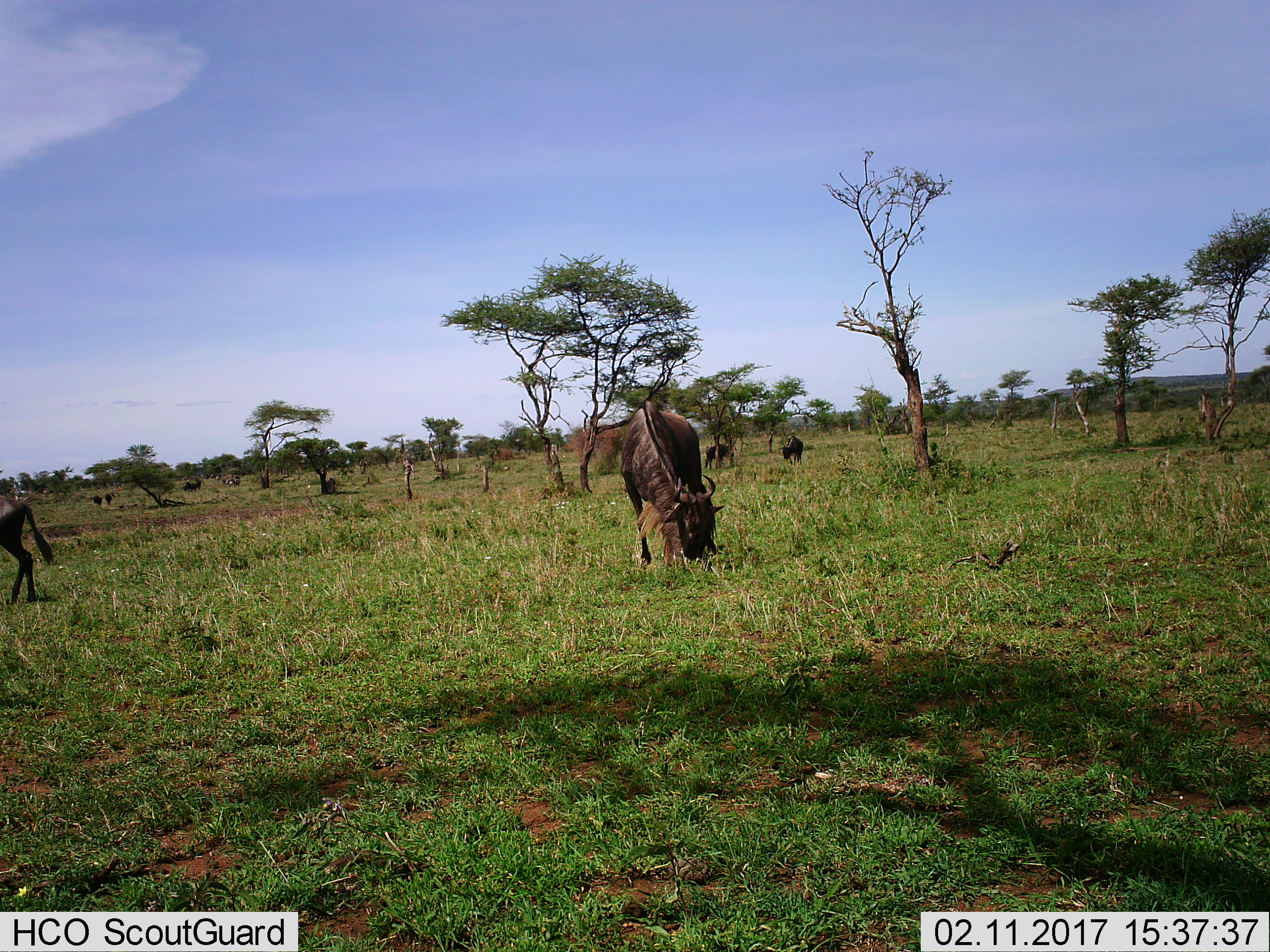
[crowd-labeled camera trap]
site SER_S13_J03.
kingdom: Animalia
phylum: Chordata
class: Mammalia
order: Artiodactyla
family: Bovidae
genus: Connochaetes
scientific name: Connochaetes taurinus taurinus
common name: blue wildebeest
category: wildebeestblue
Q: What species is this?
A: Wildebeestblue (blue wildebeest) (Connochaetes taurinus taurinus).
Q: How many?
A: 7.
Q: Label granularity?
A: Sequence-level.